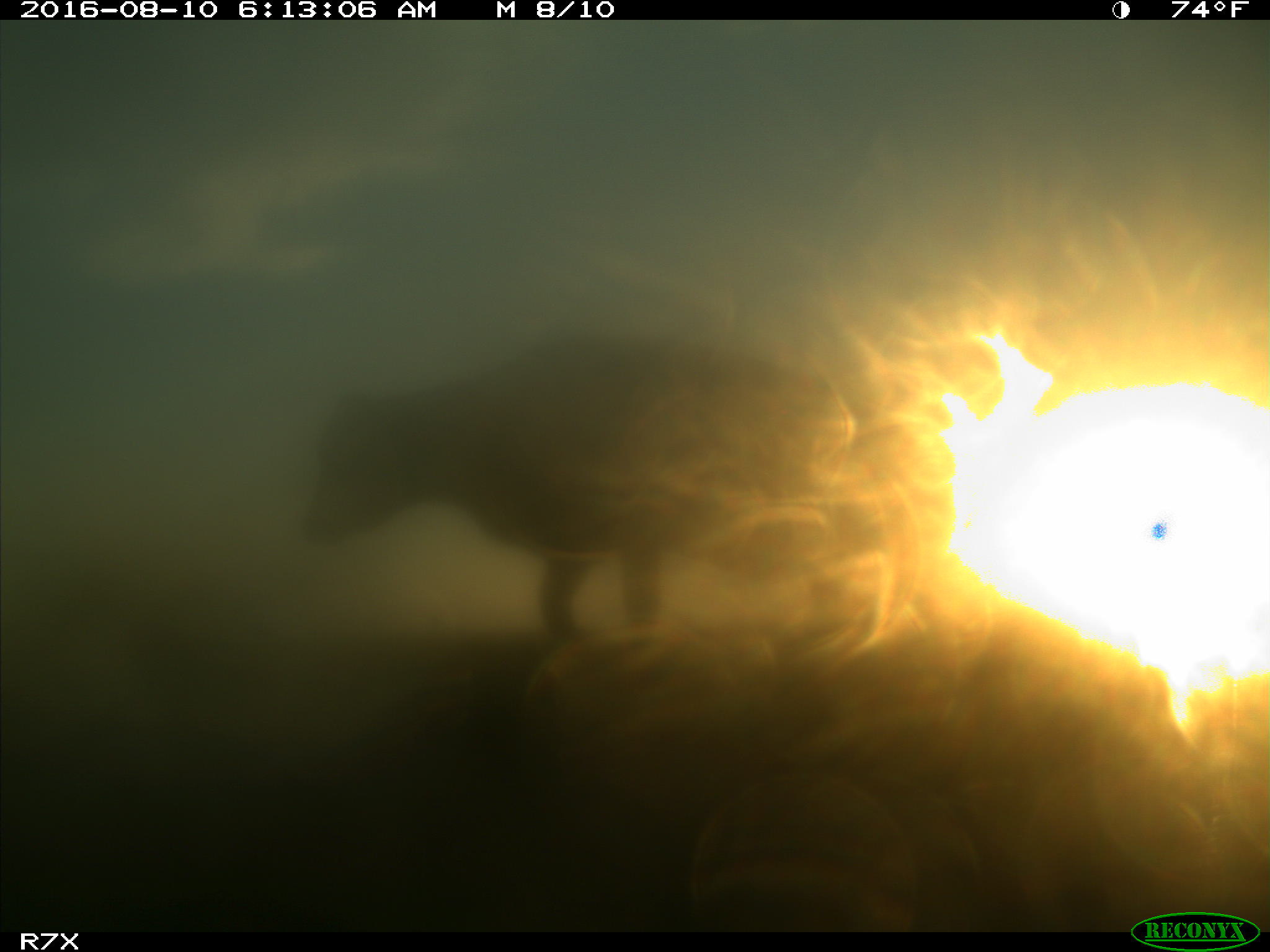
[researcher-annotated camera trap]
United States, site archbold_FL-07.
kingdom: Animalia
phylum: Chordata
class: Mammalia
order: Artiodactyla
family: Bovidae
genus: Bos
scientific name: Bos taurus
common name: domestic cow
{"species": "Bos taurus (domestic cow)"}